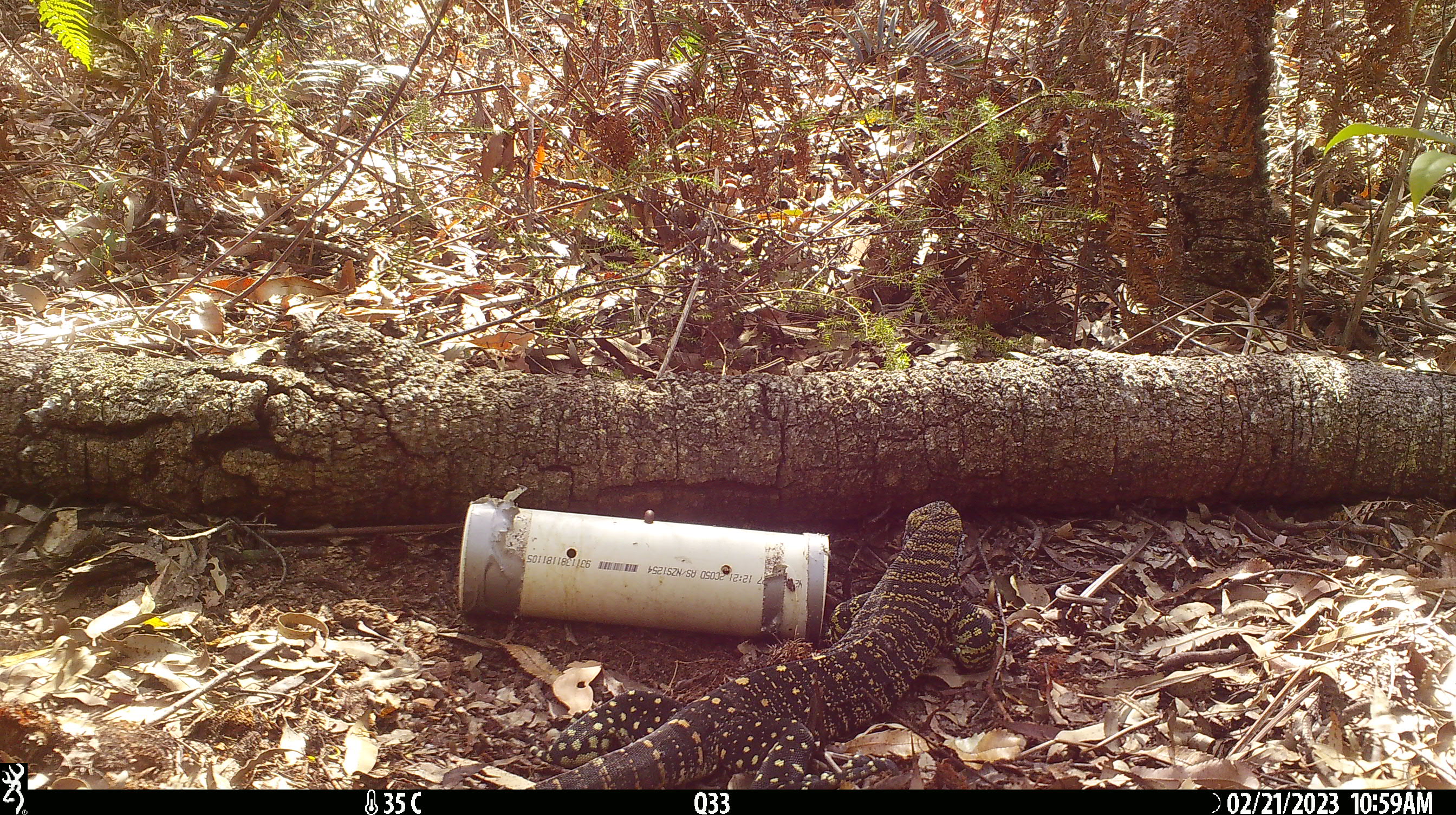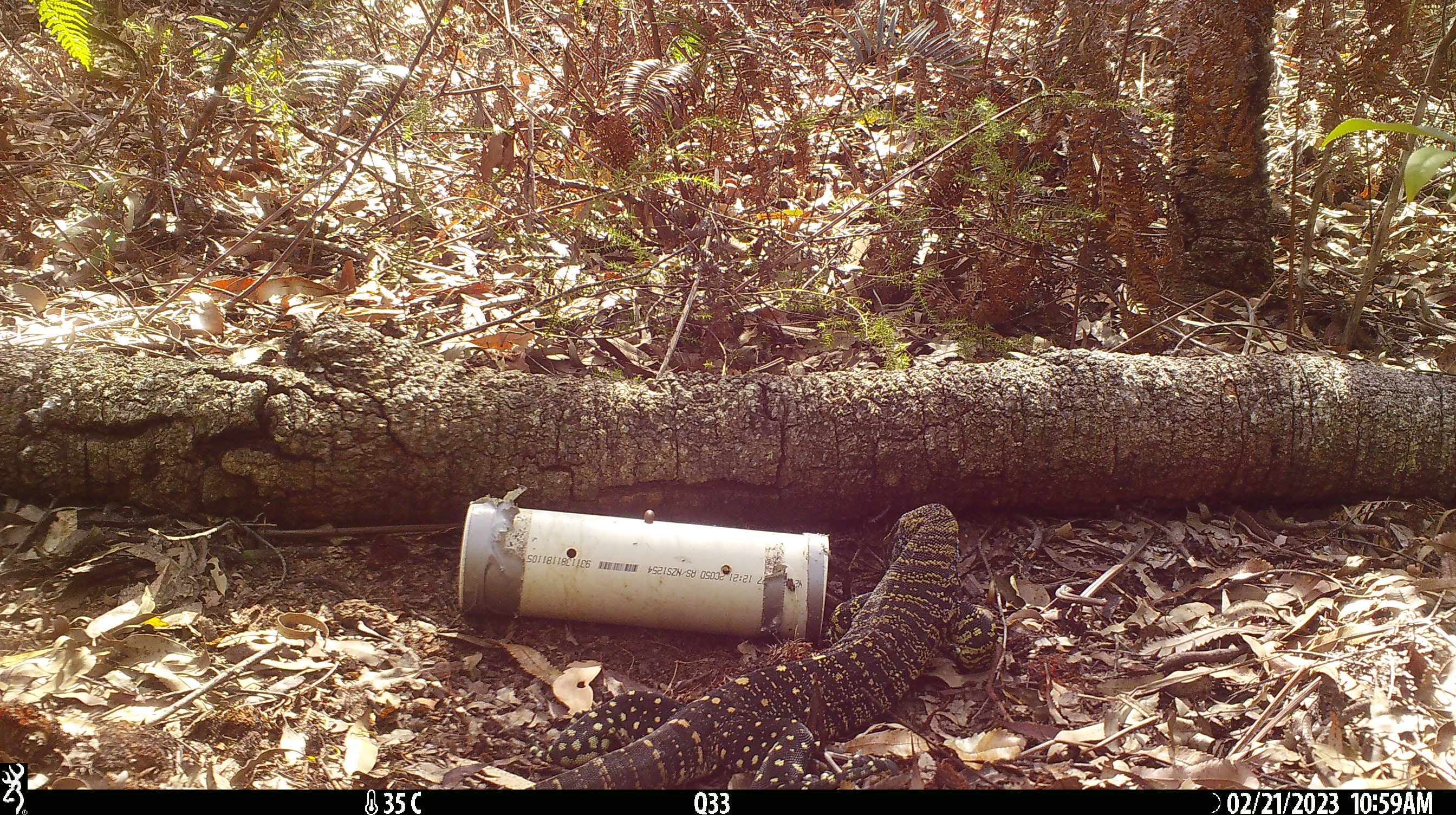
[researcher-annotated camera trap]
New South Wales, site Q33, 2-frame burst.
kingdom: Animalia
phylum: Chordata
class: Reptilia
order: Squamata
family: Varanidae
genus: Varanus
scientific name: Varanus varius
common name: lace monitor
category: goanna